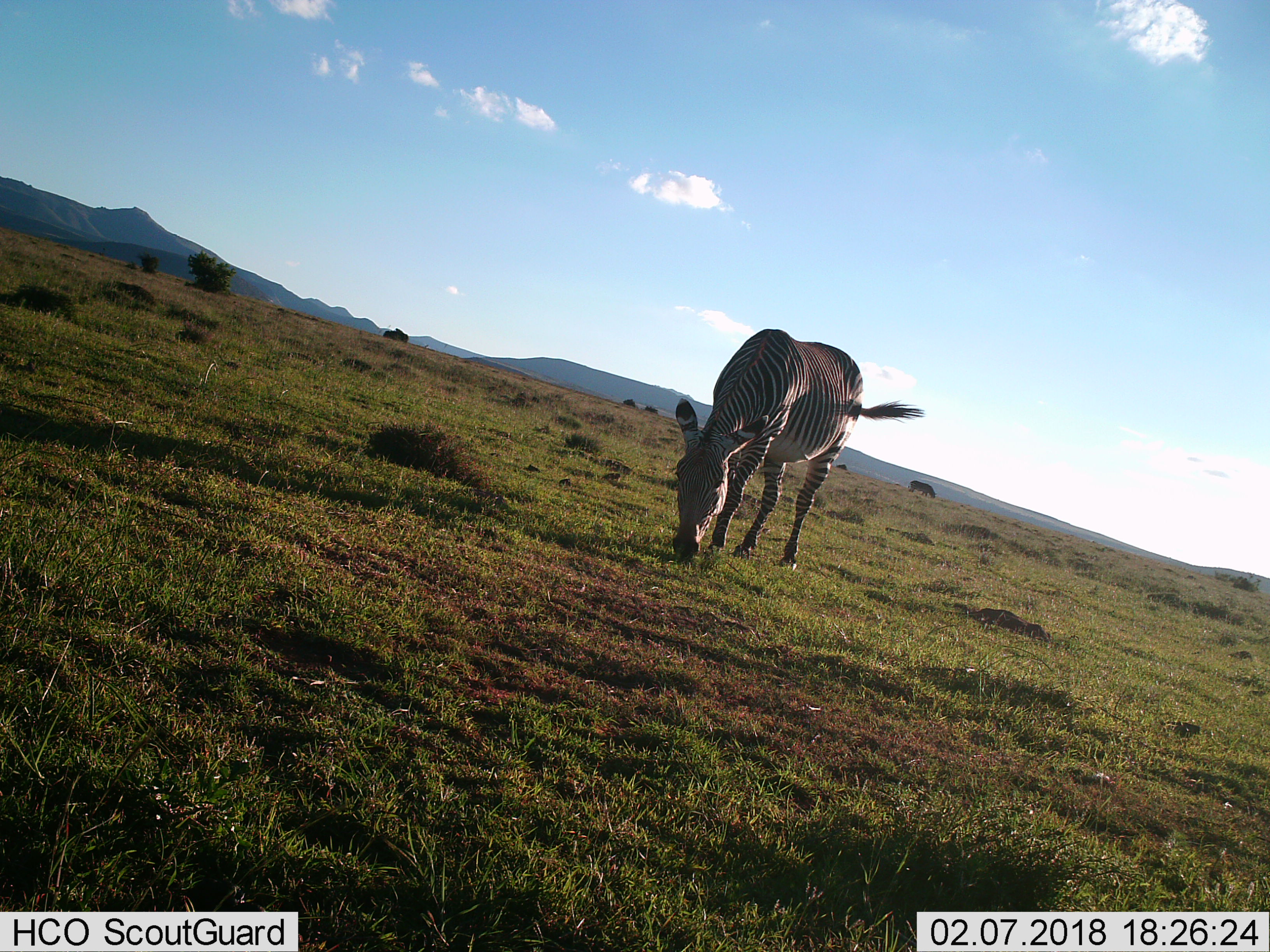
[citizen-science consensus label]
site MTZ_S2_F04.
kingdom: Animalia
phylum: Chordata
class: Mammalia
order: Perissodactyla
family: Equidae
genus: Equus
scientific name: Equus zebra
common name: mountain zebra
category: zebramountain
Zebramountain (mountain zebra) (Equus zebra), count 2. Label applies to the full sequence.